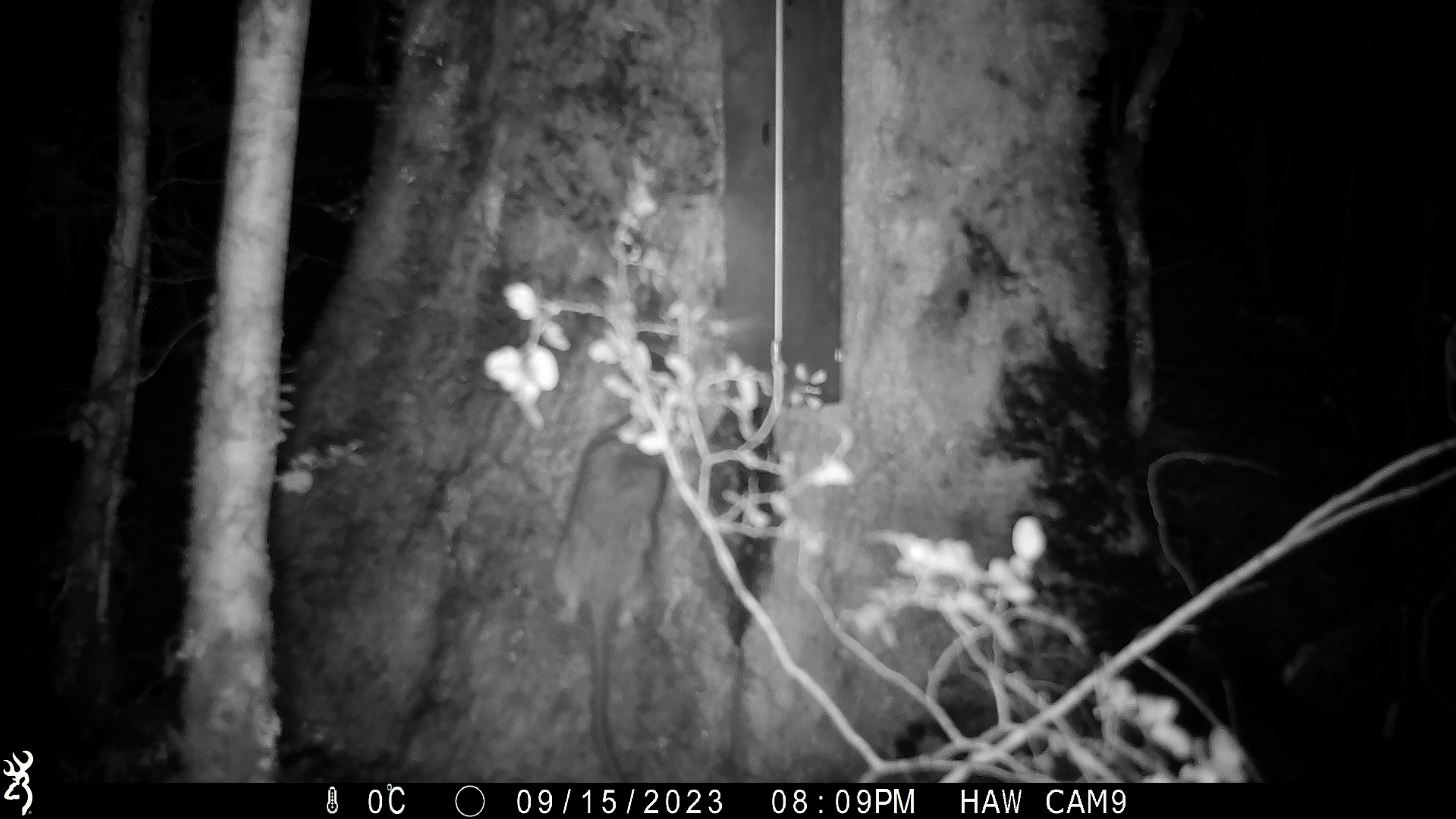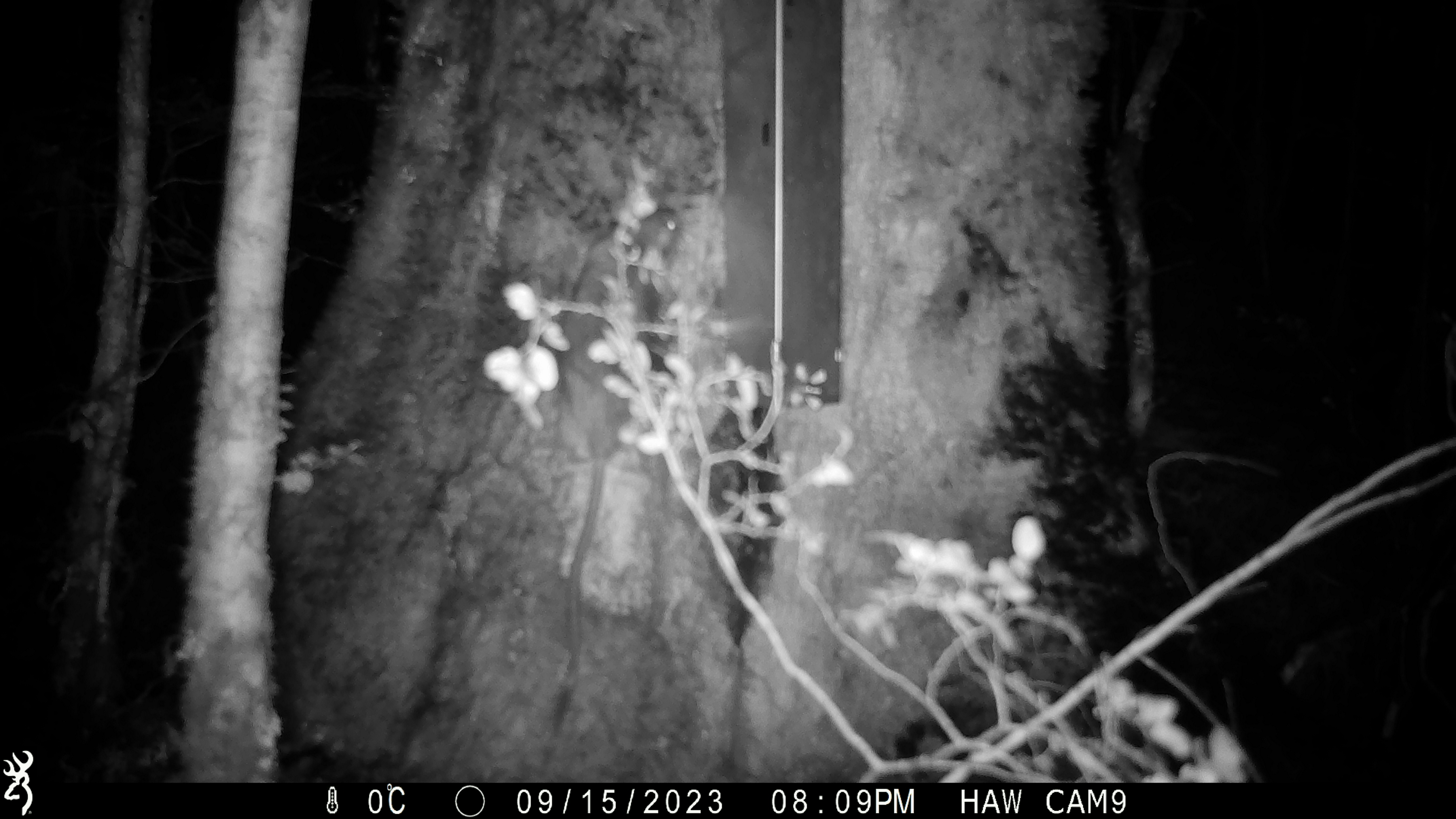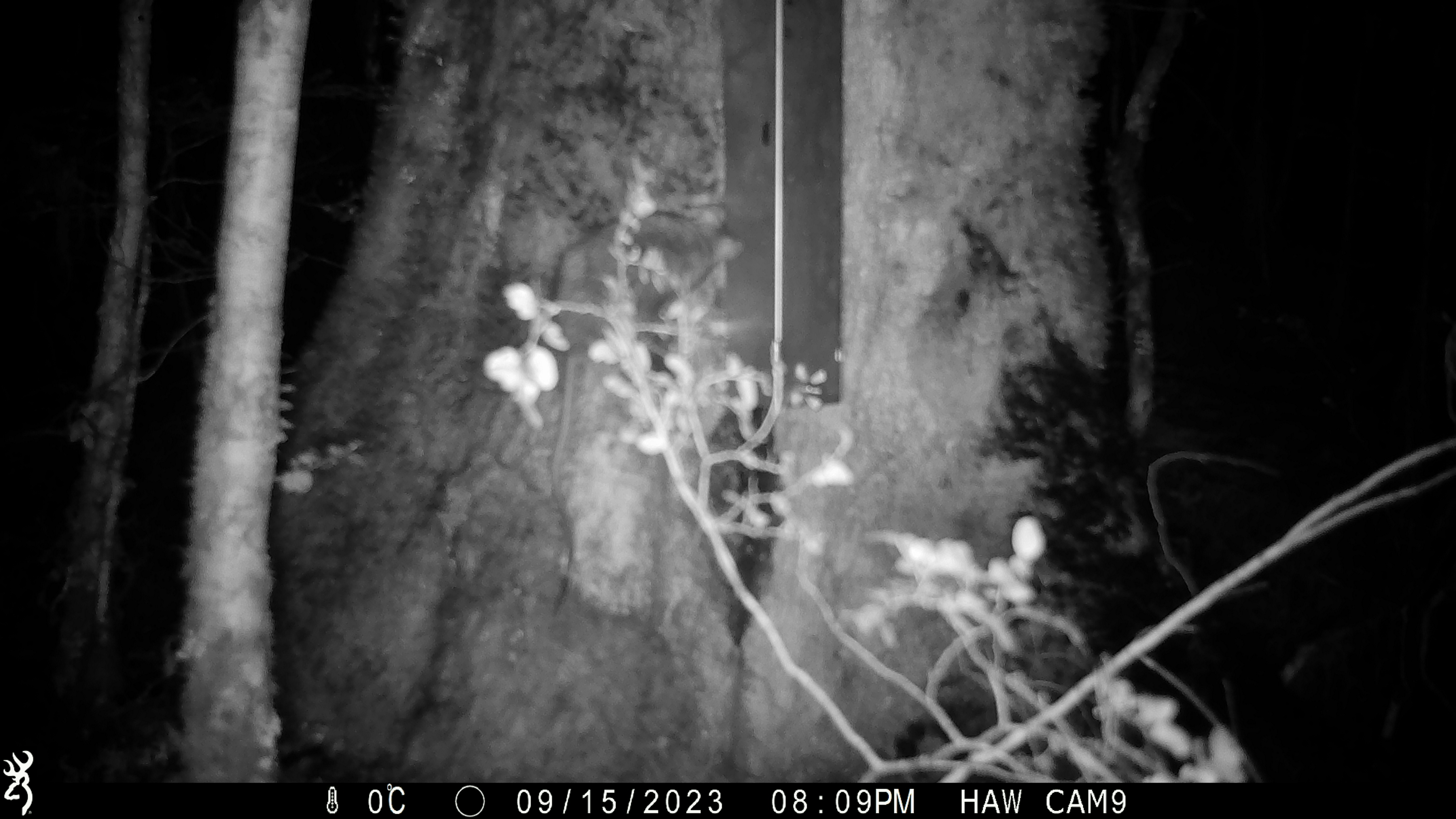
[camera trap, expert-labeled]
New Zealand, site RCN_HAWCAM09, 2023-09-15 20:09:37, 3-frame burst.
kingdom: Animalia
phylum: Chordata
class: Mammalia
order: Rodentia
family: Muridae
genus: Rattus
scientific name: Rattus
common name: rat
Rat (Rattus).